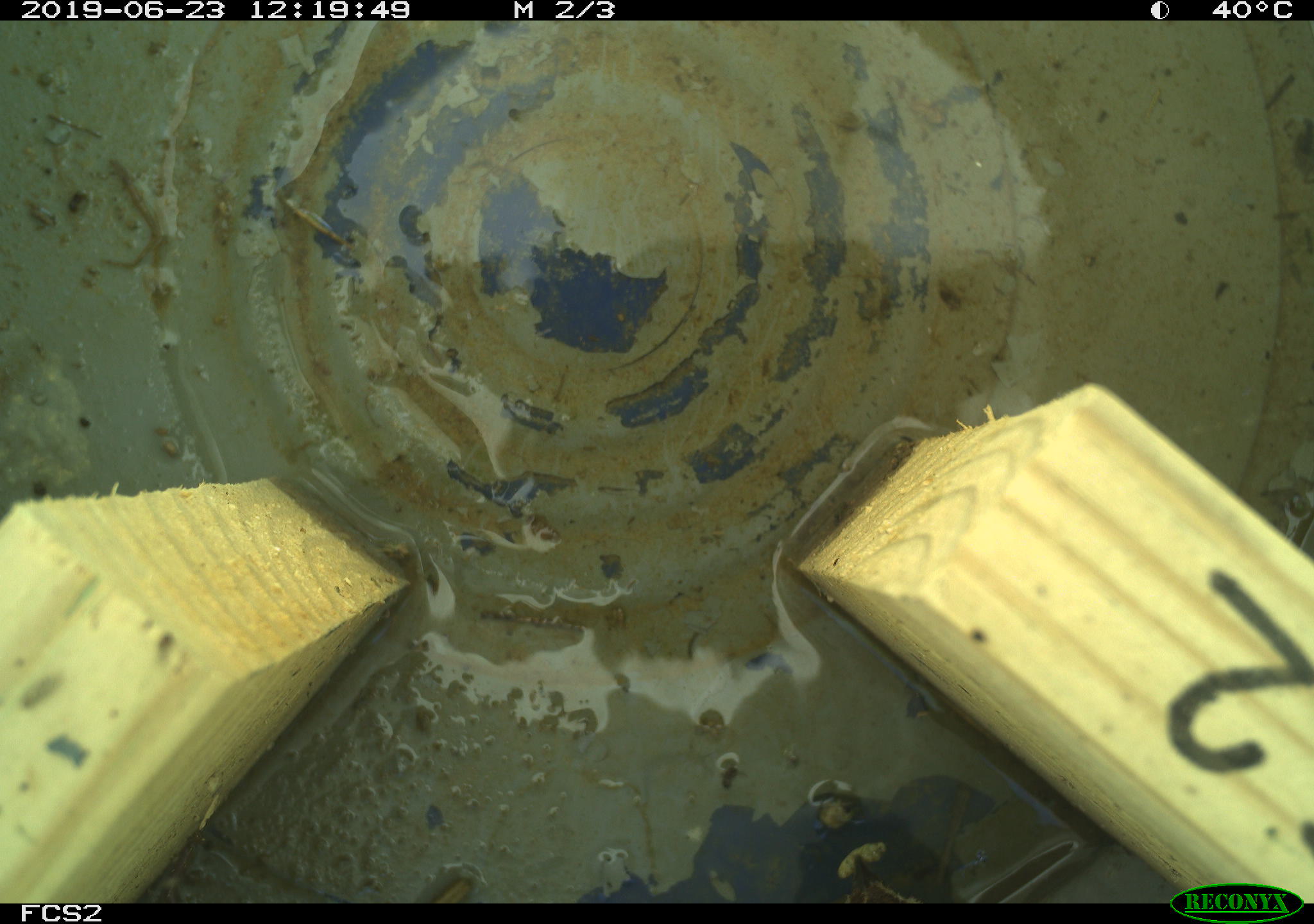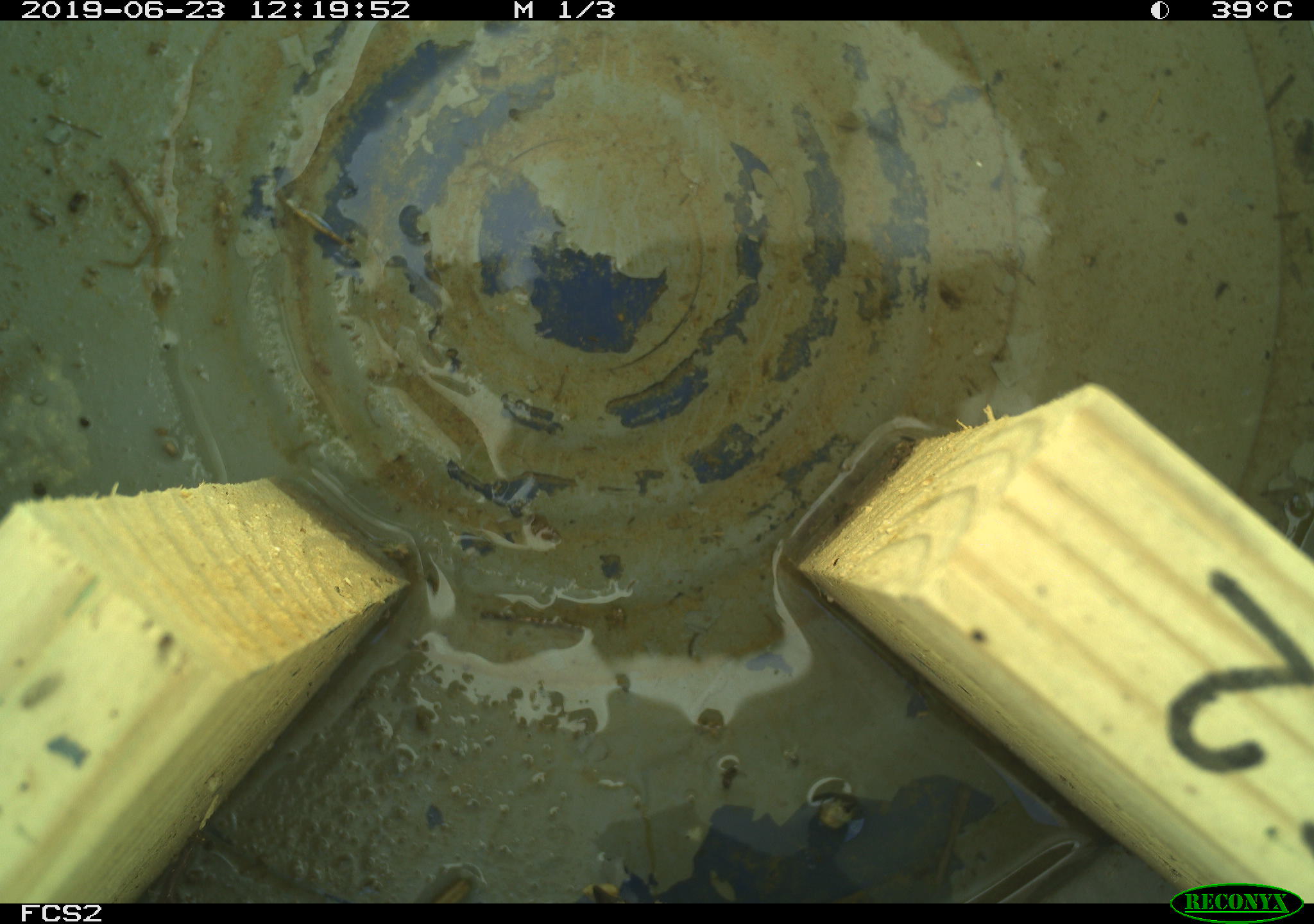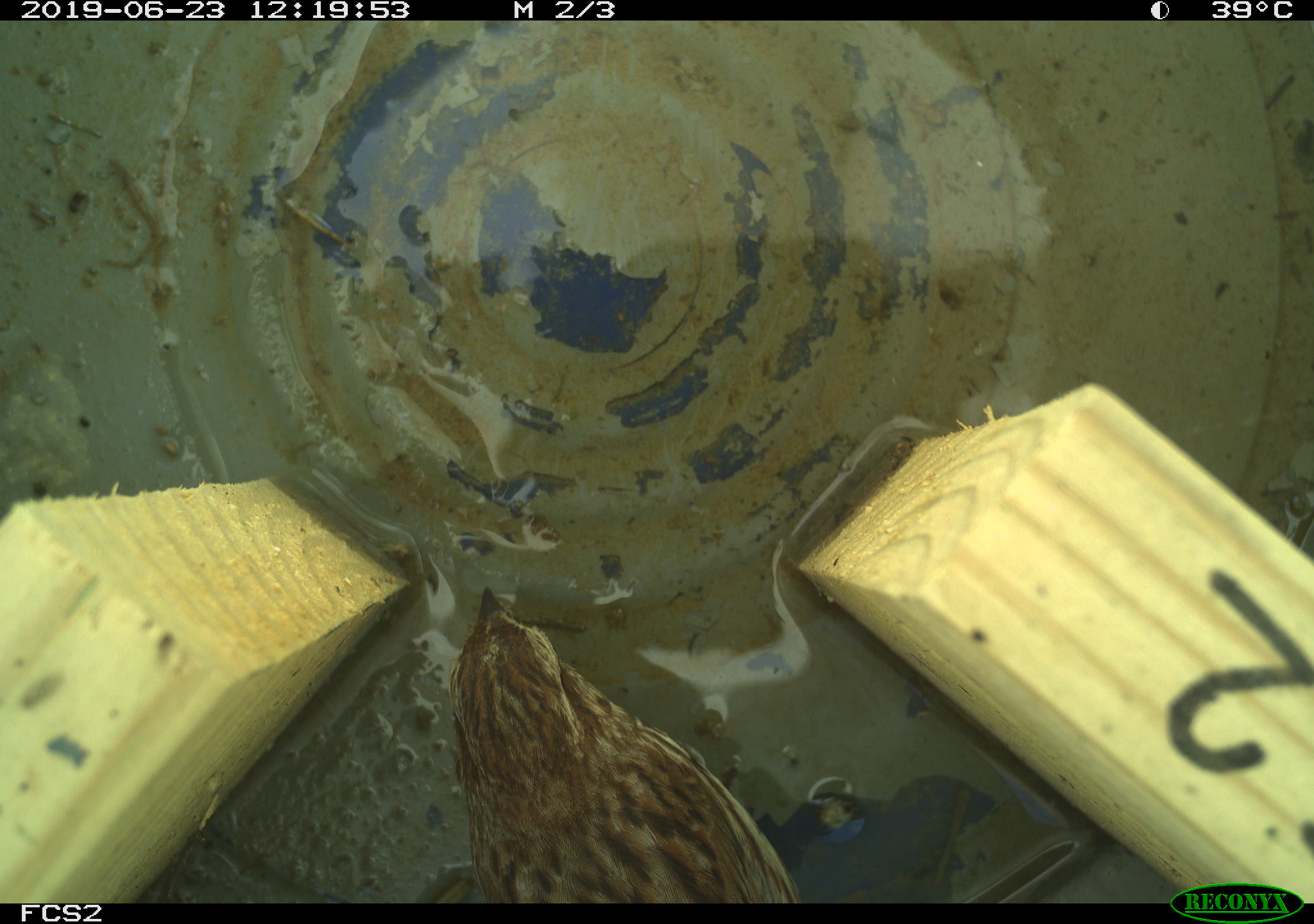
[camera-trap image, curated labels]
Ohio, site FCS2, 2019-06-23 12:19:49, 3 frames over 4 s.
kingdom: Animalia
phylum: Chordata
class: Aves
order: Passeriformes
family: Passerellidae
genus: Melospiza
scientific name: Melospiza melodia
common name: song sparrow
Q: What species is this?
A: Song sparrow (Melospiza melodia).